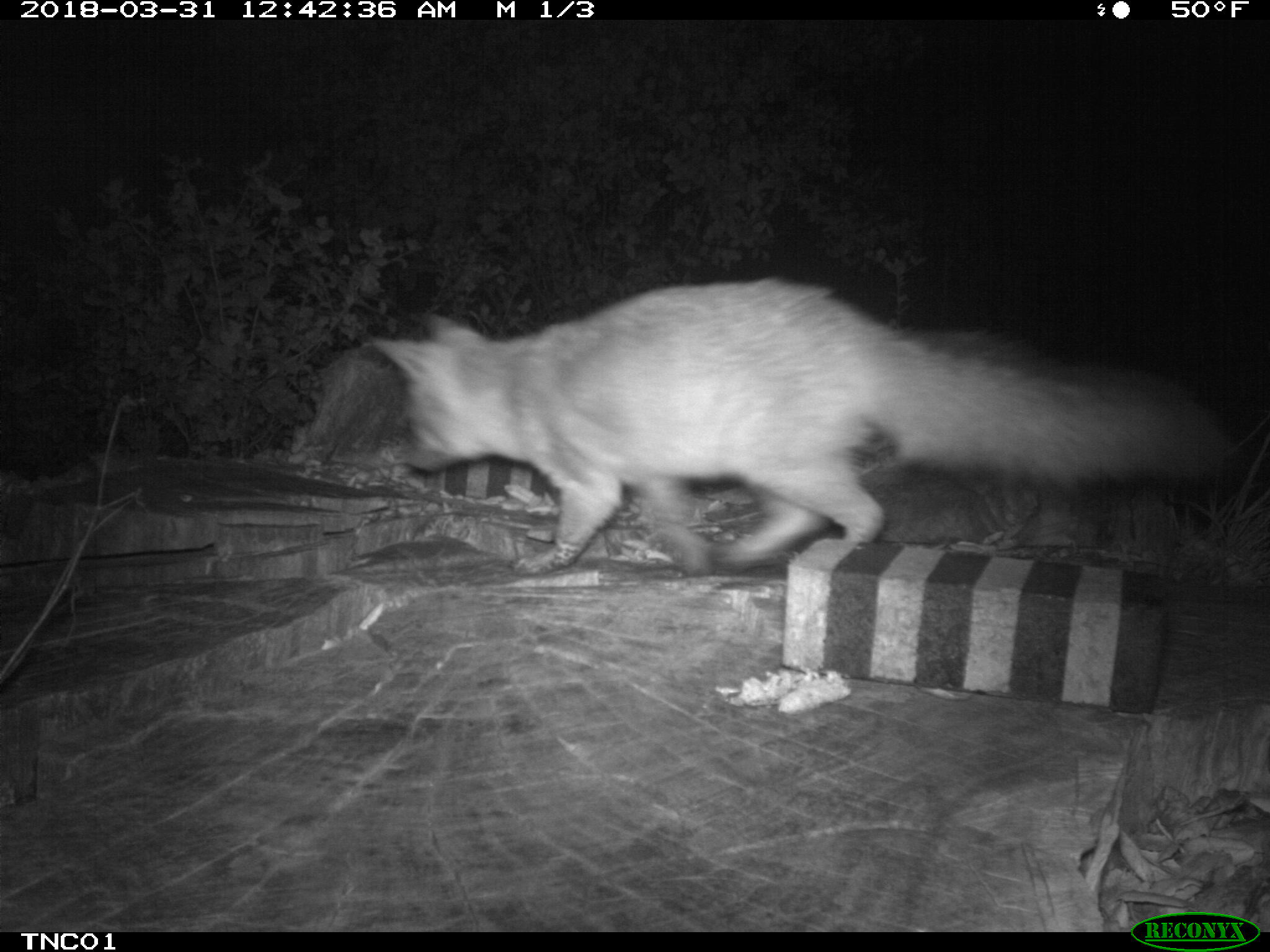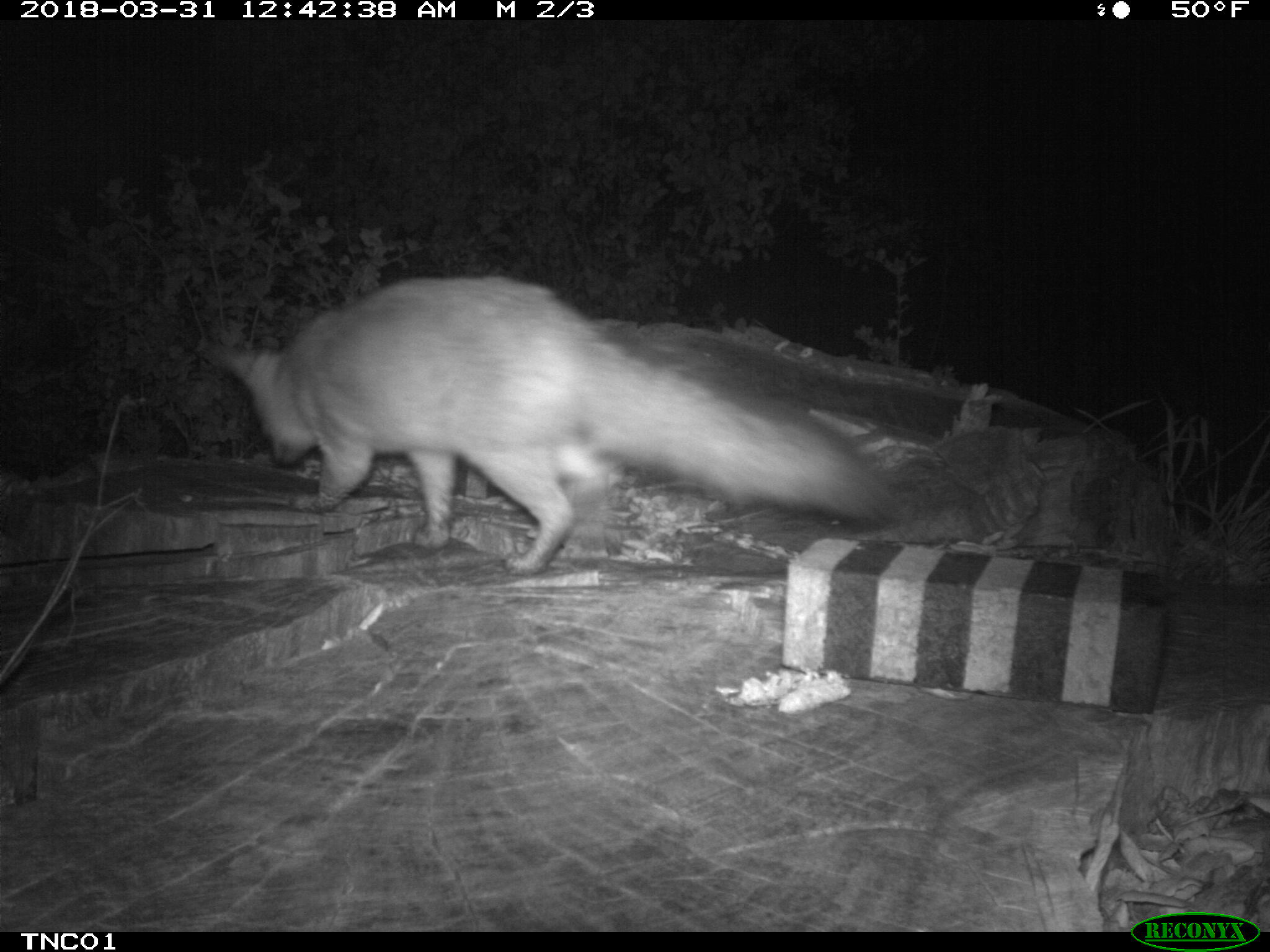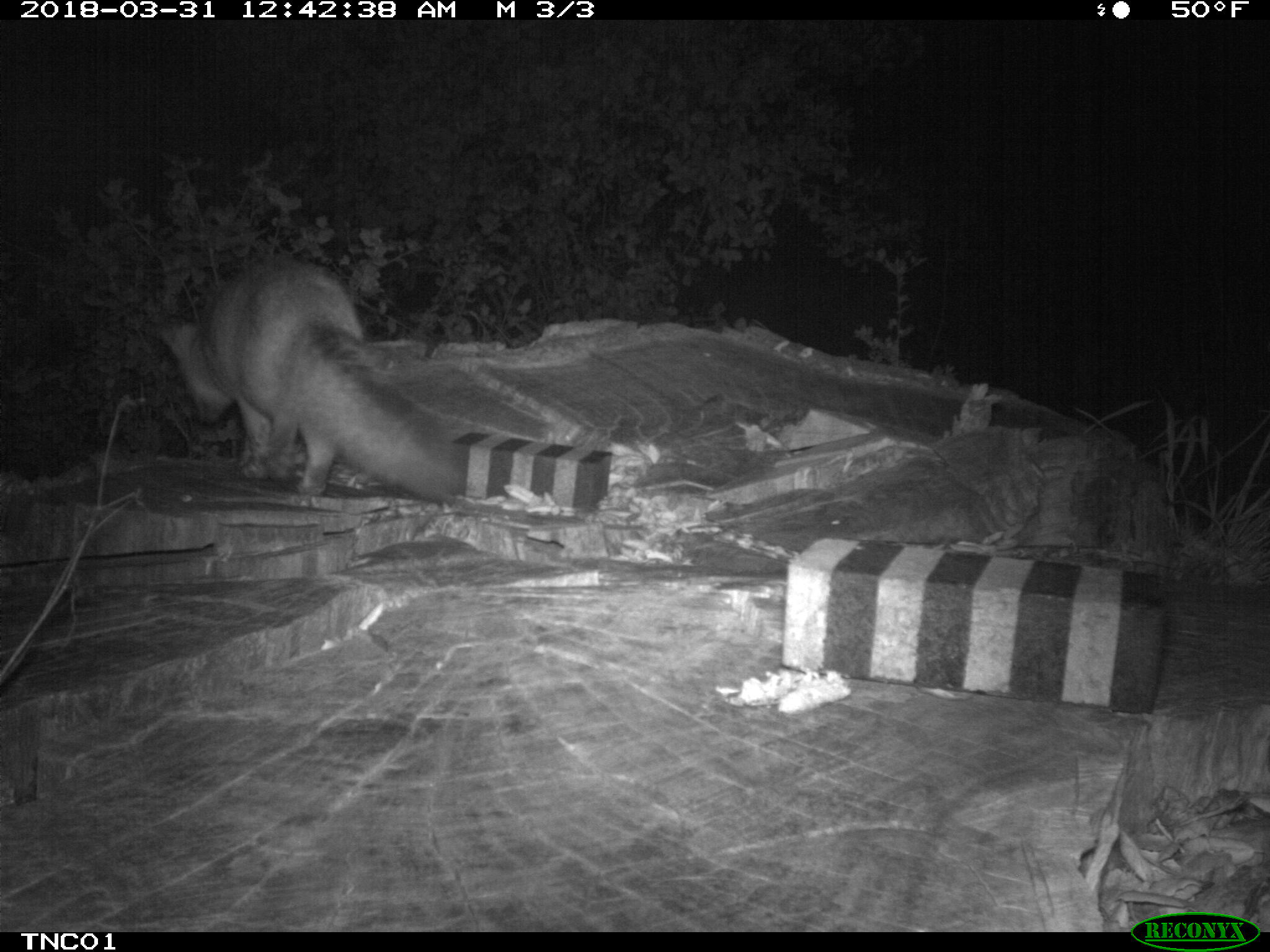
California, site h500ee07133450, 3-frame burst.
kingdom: Animalia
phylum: Chordata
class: Mammalia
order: Carnivora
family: Canidae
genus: Urocyon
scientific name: Urocyon littoralis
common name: island fox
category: fox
Fox (island fox) (Urocyon littoralis).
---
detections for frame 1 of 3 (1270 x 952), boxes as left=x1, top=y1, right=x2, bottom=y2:
fox: left=369, top=273, right=1231, bottom=574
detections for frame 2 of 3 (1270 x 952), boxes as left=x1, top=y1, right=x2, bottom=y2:
fox: left=204, top=275, right=896, bottom=574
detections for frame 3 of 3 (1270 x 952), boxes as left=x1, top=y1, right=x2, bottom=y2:
fox: left=153, top=249, right=465, bottom=507